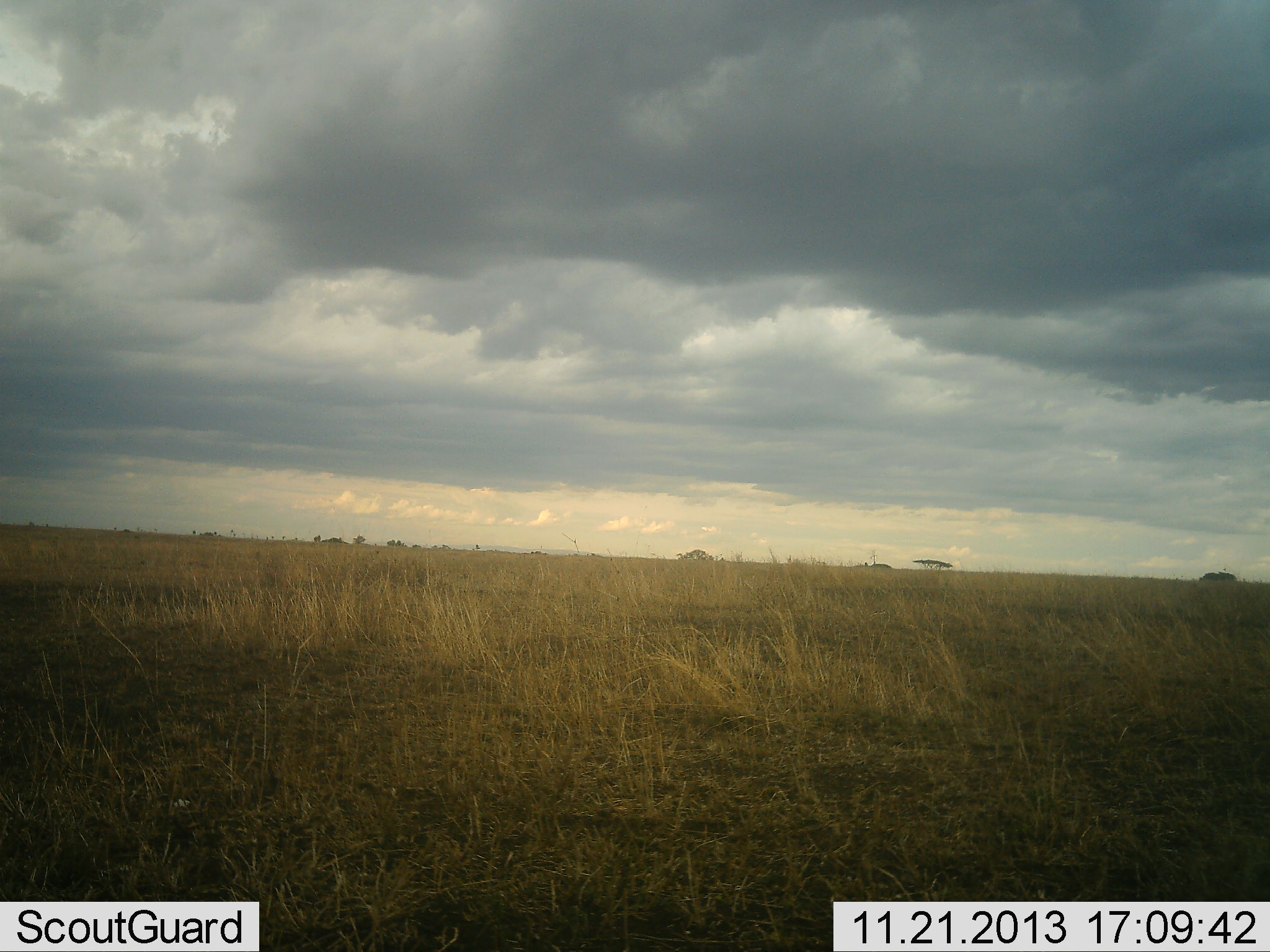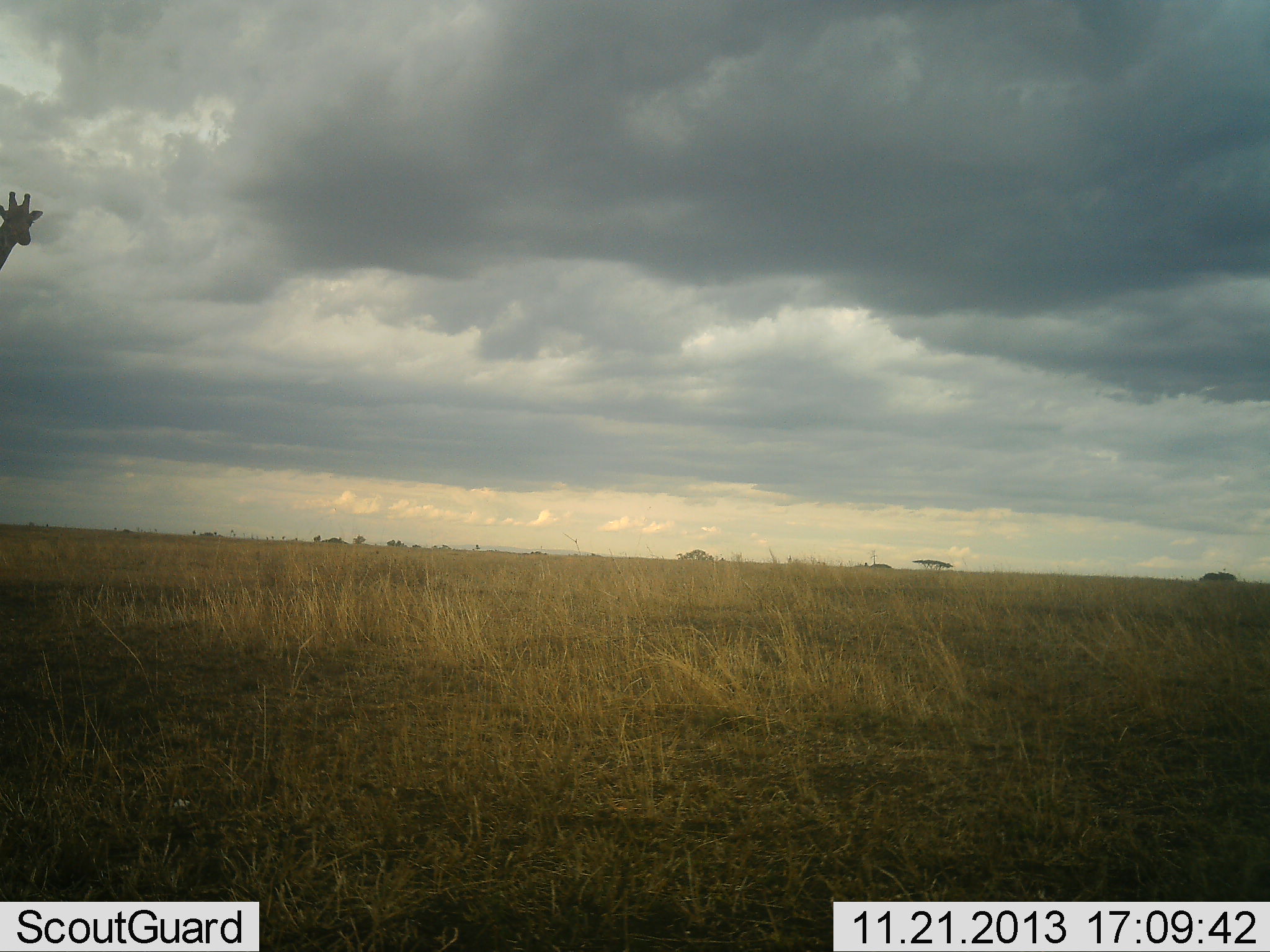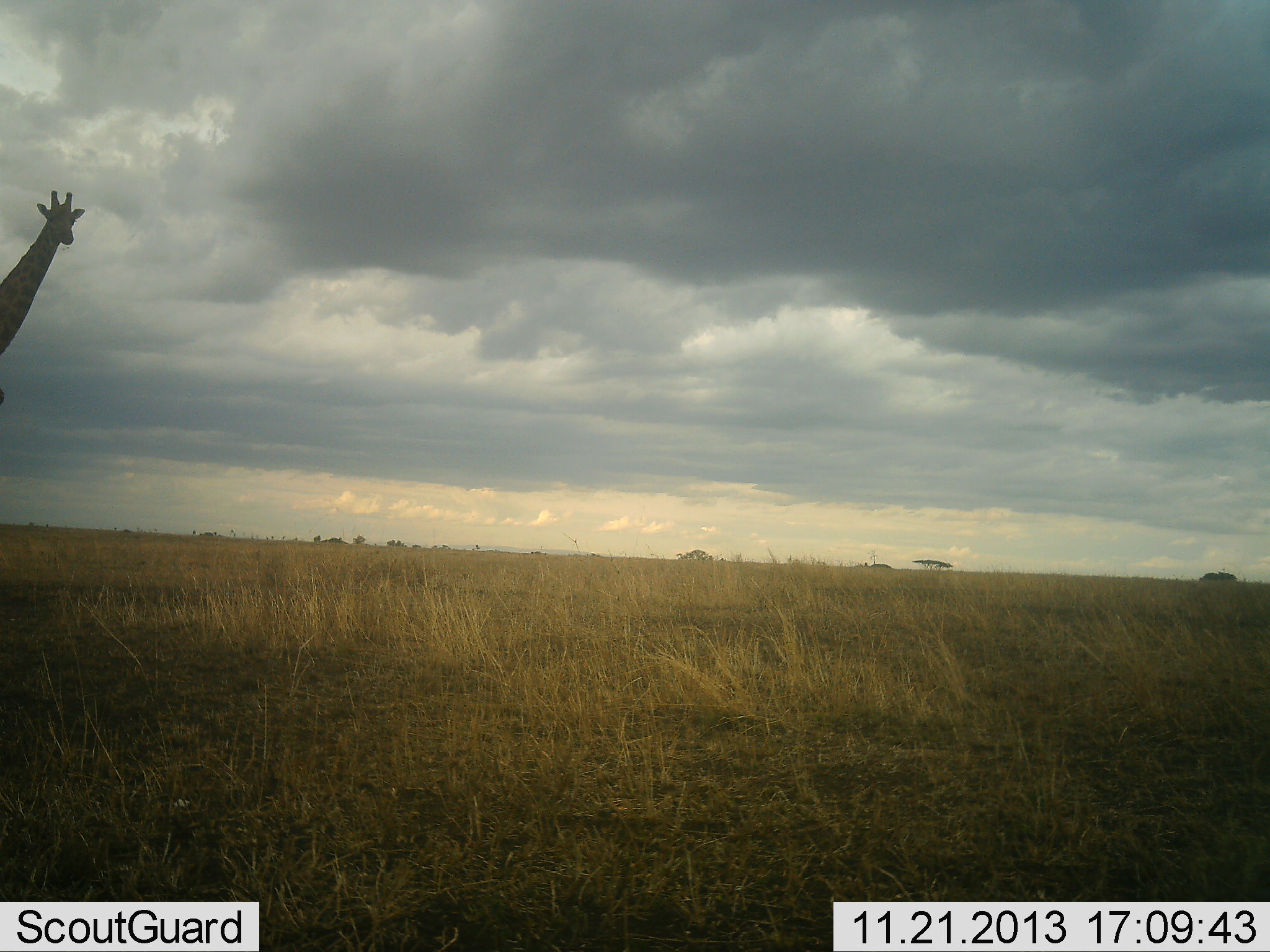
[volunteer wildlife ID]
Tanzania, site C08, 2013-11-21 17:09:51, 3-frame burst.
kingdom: Animalia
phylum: Chordata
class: Mammalia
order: Artiodactyla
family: Giraffidae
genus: Giraffa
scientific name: Giraffa camelopardalis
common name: giraffe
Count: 1.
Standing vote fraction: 0%.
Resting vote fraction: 0%.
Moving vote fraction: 100%.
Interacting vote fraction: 0%.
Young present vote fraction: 0%.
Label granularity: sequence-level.